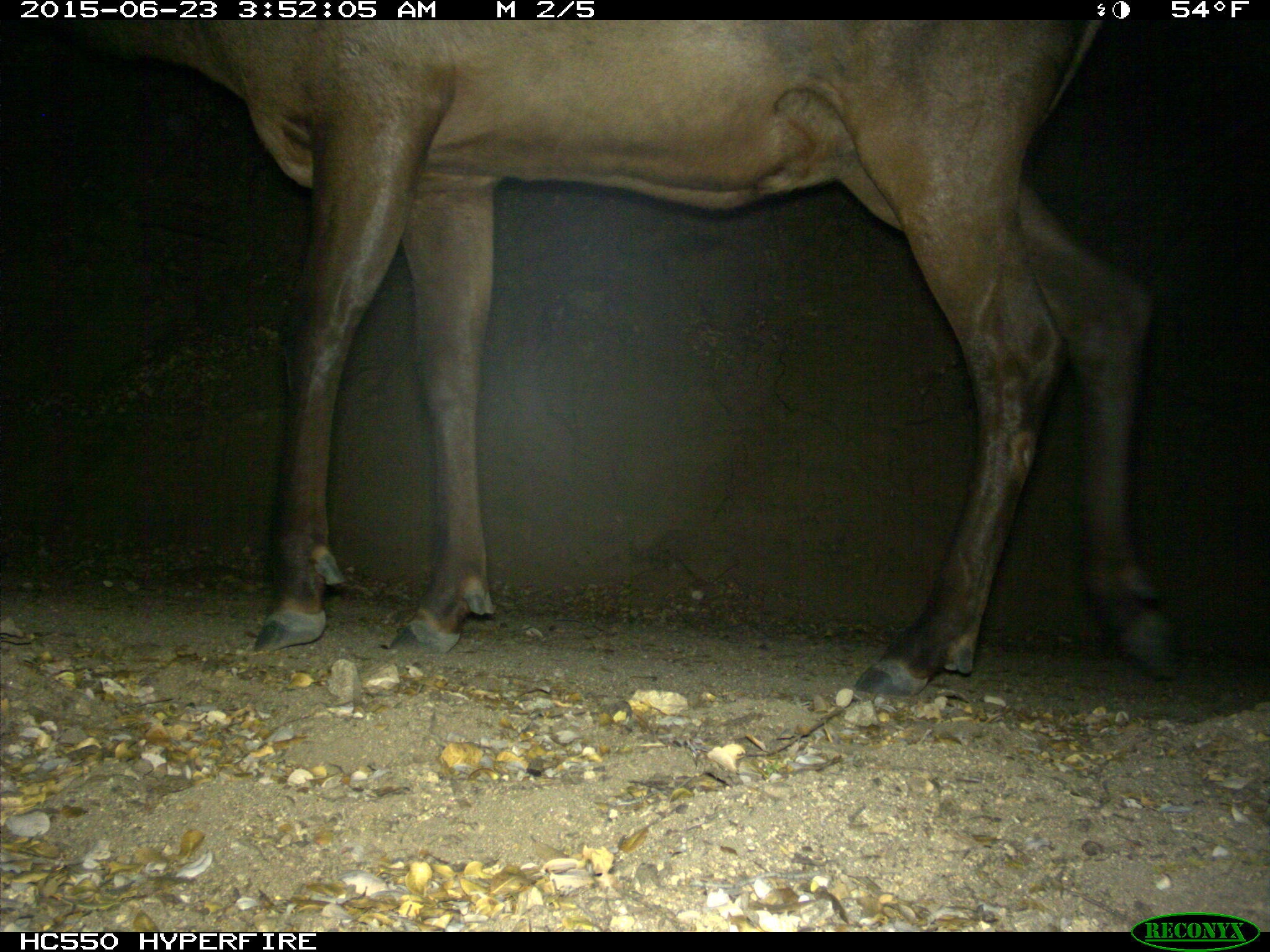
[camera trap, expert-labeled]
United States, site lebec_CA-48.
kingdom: Animalia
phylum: Chordata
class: Mammalia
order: Artiodactyla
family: Cervidae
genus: Cervus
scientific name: Cervus canadensis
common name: elk